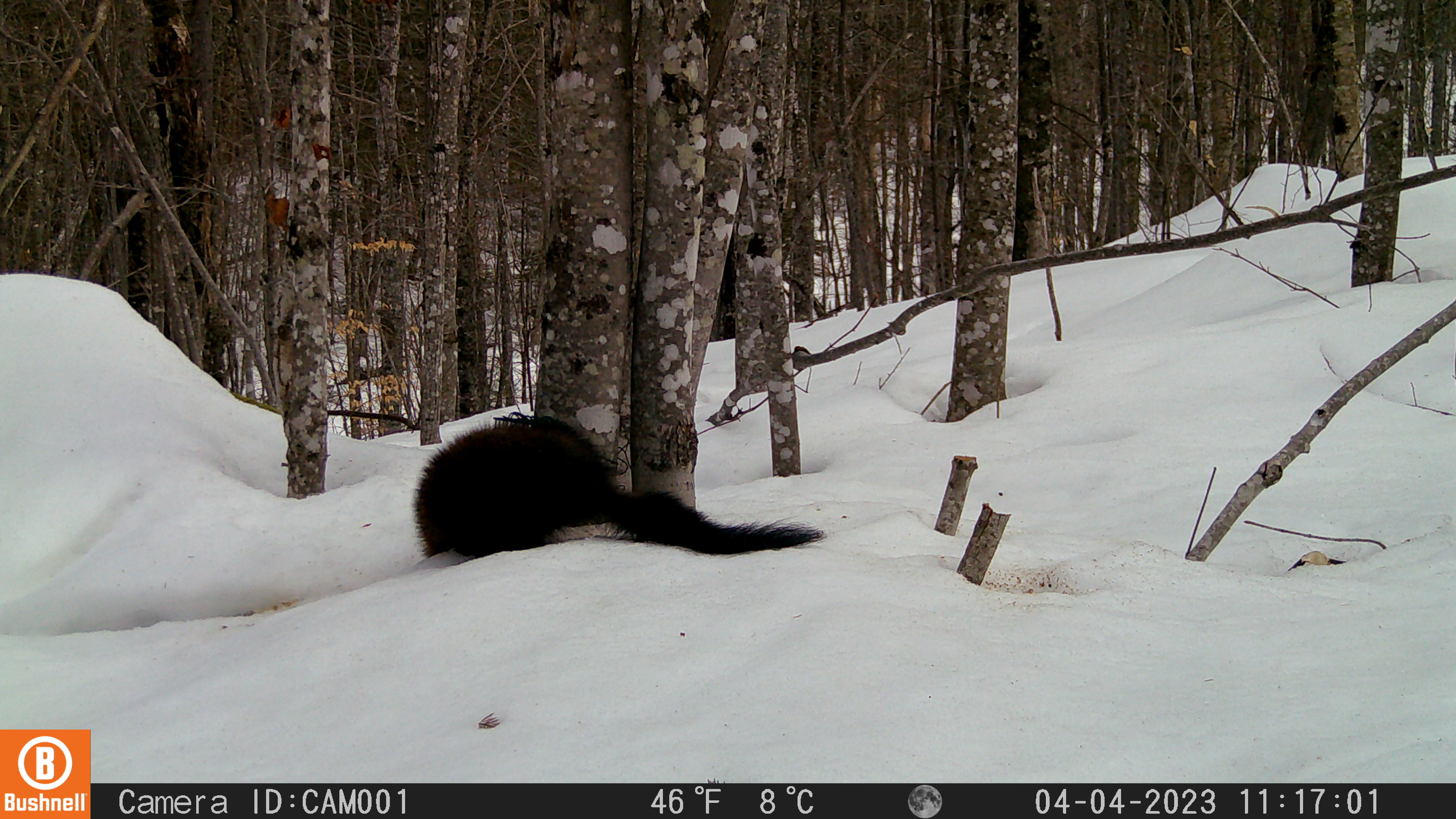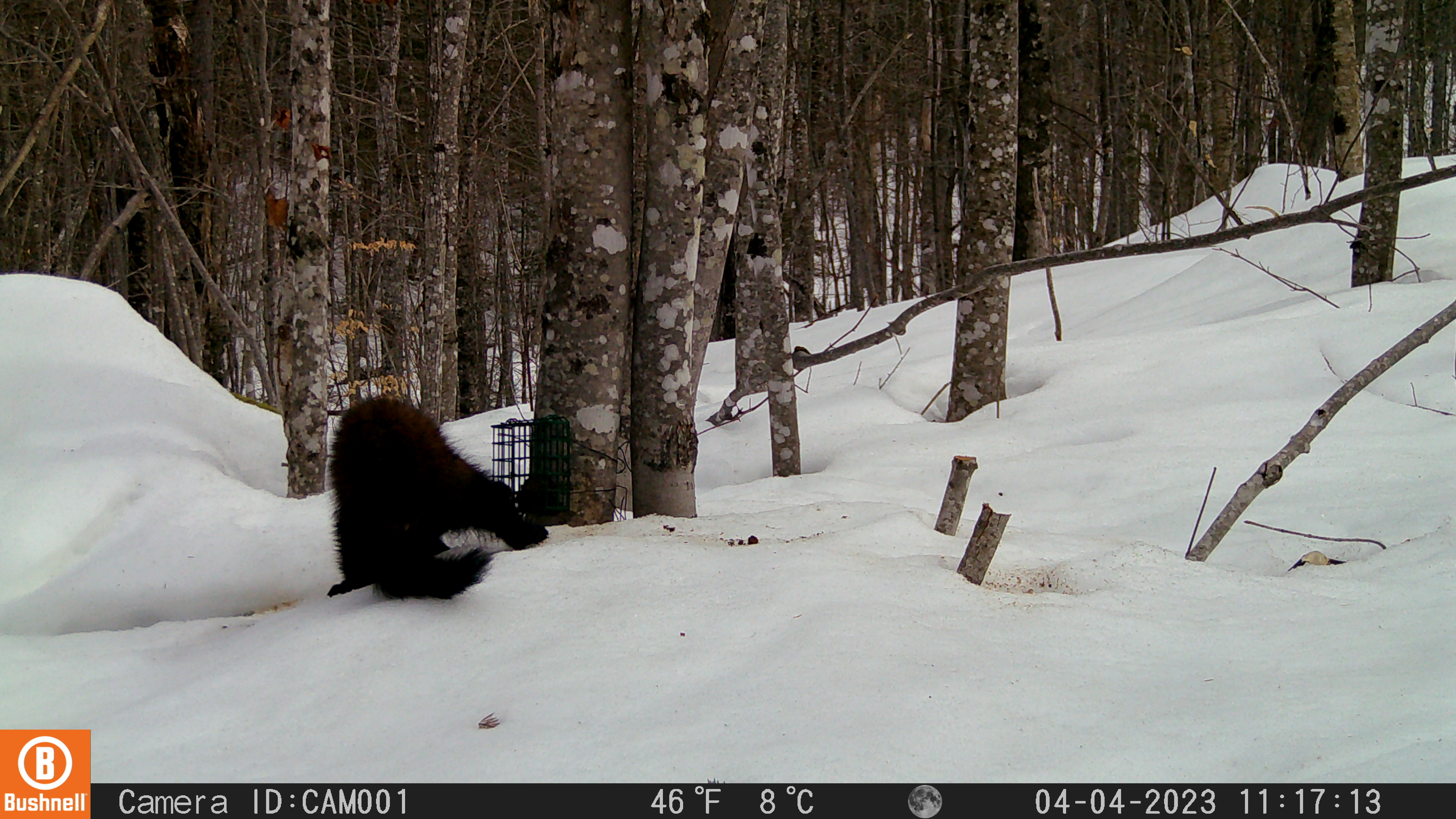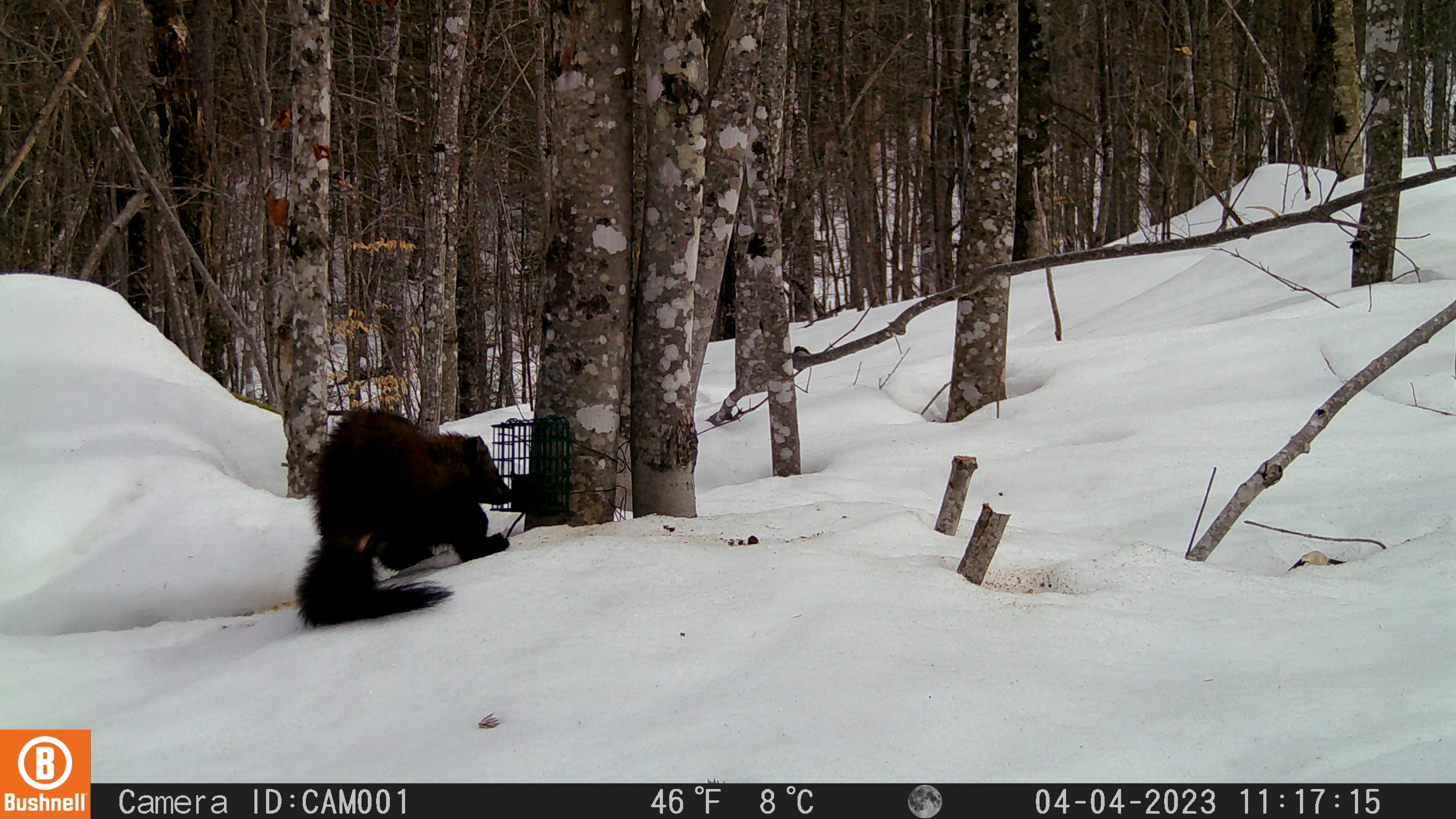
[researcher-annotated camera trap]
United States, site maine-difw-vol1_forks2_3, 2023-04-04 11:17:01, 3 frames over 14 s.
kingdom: Animalia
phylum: Chordata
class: Mammalia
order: Carnivora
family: Mustelidae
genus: Pekania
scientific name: Pekania pennanti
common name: fisher